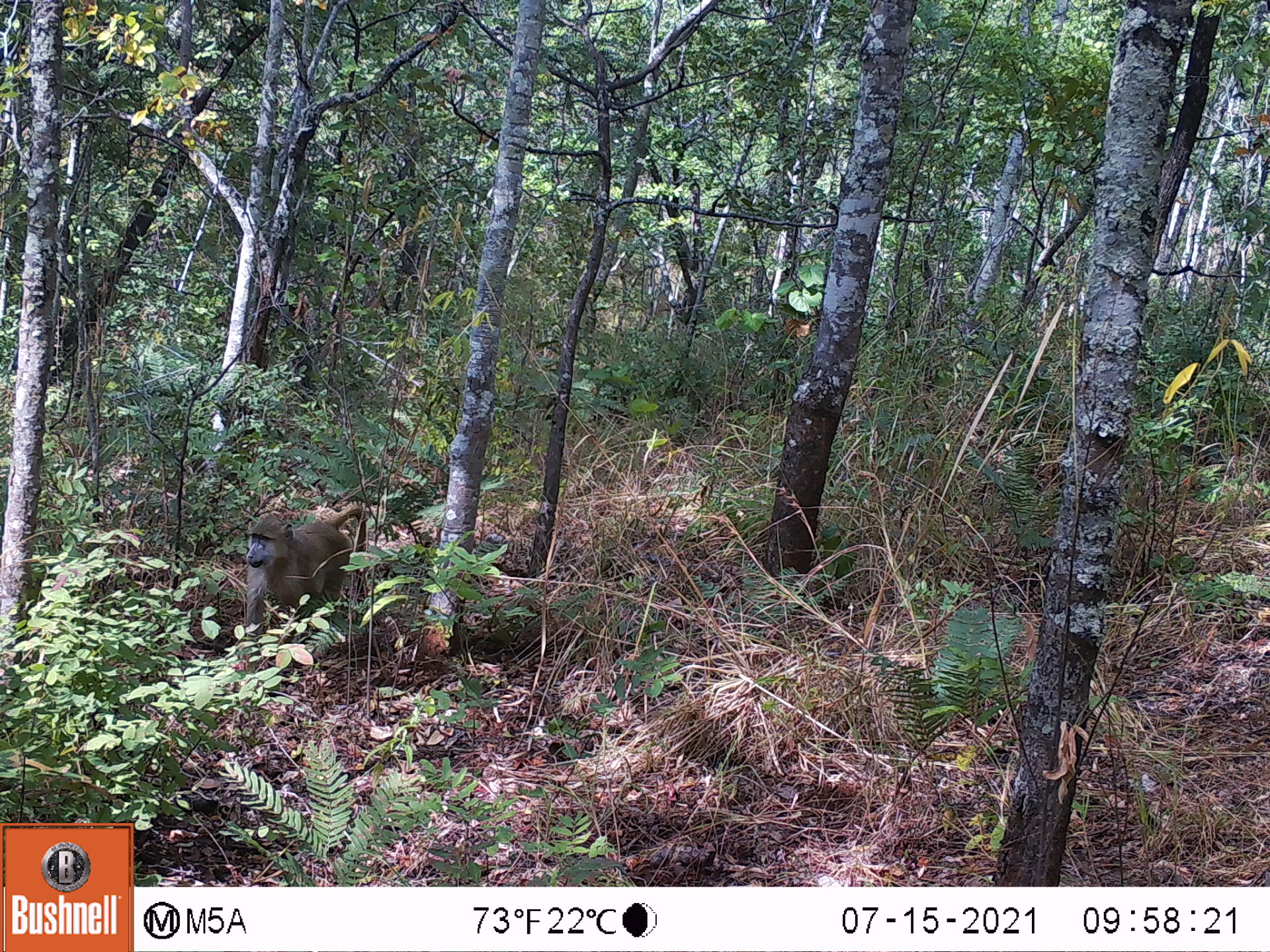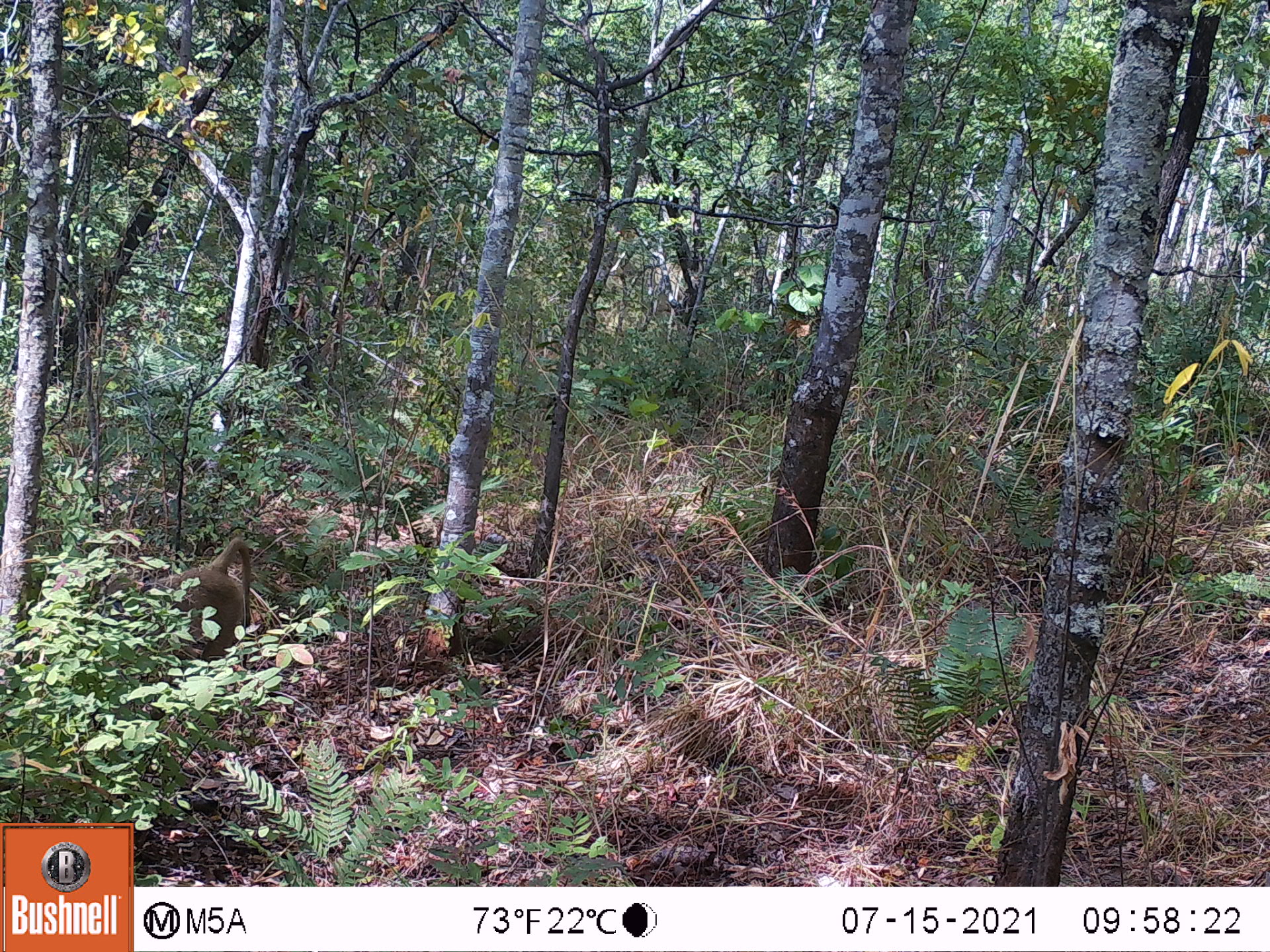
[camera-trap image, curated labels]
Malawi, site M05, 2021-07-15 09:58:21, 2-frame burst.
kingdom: Animalia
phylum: Chordata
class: Mammalia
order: Primates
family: Cercopithecidae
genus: Papio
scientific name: Papio cynocephalus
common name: yellow baboon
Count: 1.